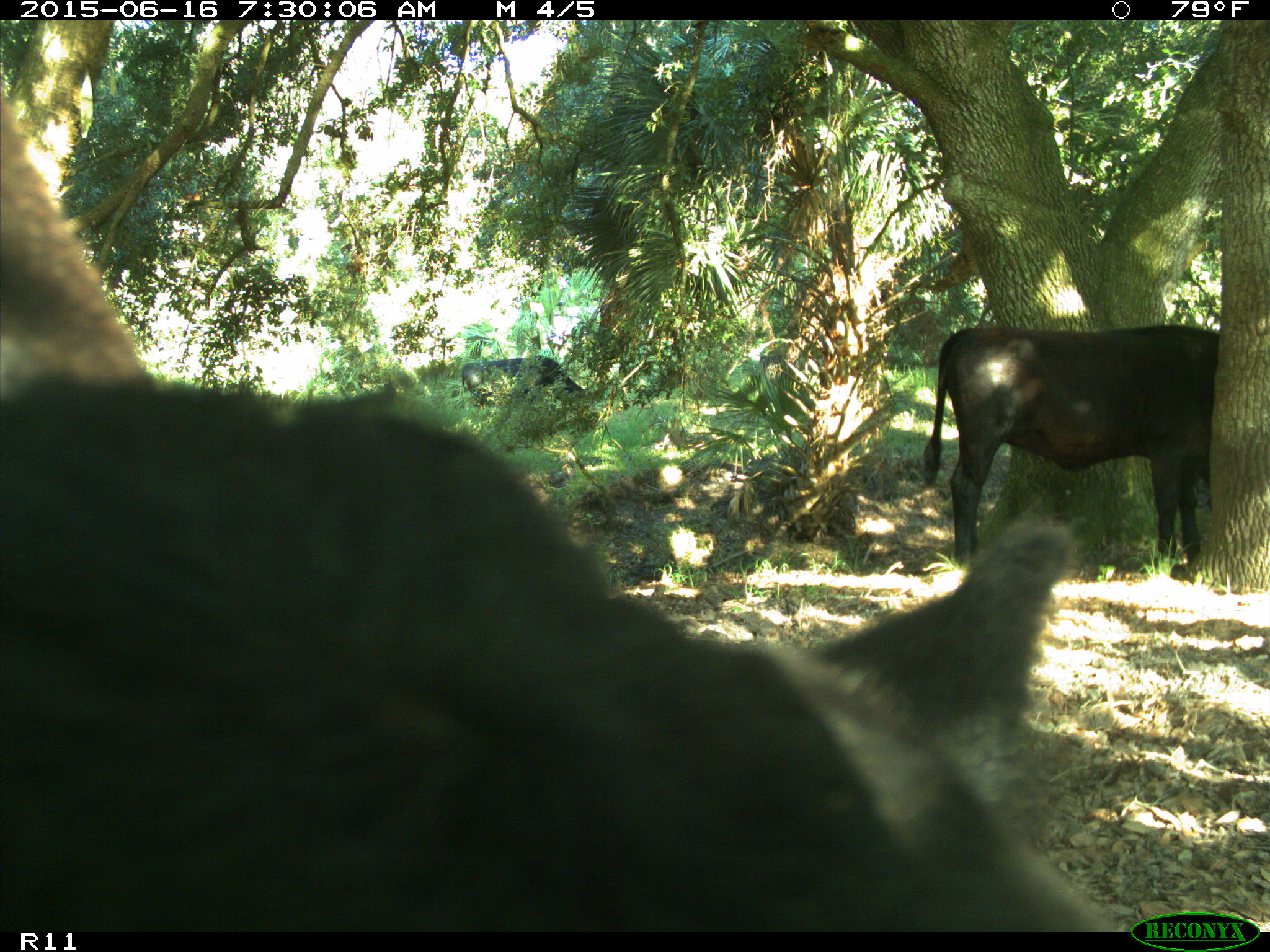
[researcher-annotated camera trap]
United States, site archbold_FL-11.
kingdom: Animalia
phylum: Chordata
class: Mammalia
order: Artiodactyla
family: Bovidae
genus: Bos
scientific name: Bos taurus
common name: domestic cow